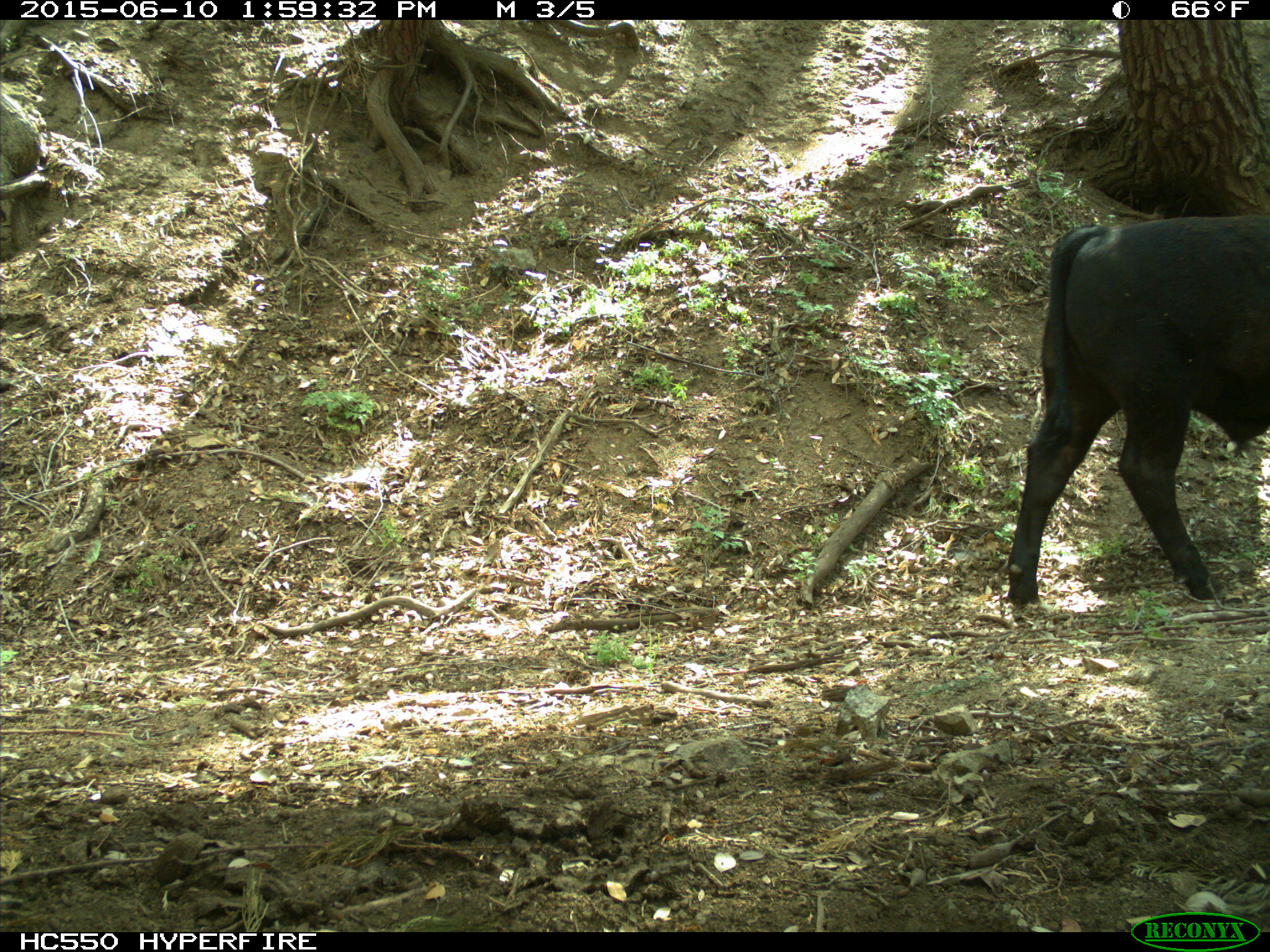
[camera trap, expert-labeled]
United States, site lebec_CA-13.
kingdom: Animalia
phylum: Chordata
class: Mammalia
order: Artiodactyla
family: Bovidae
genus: Bos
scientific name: Bos taurus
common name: domestic cow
Bos taurus (domestic cow).